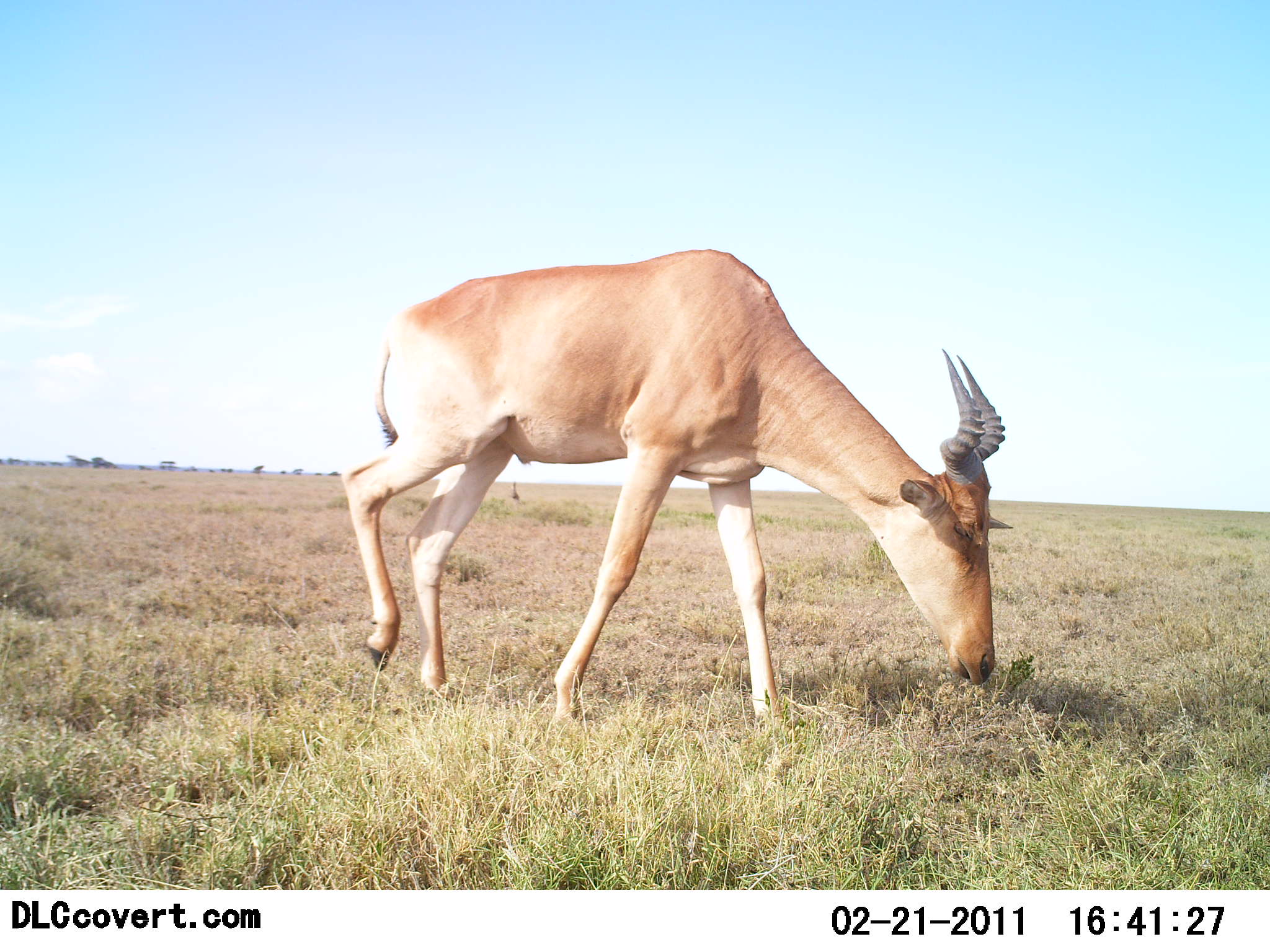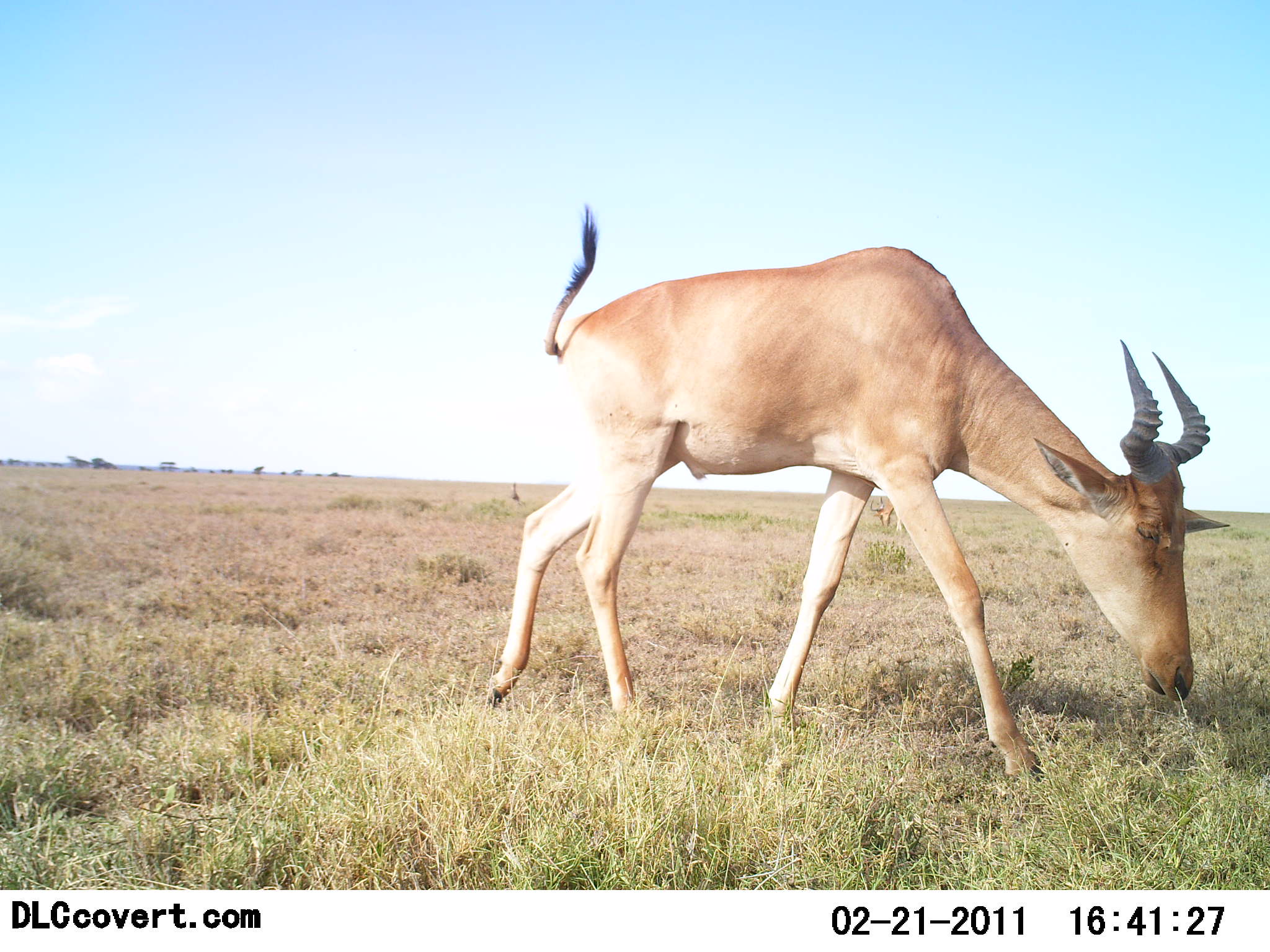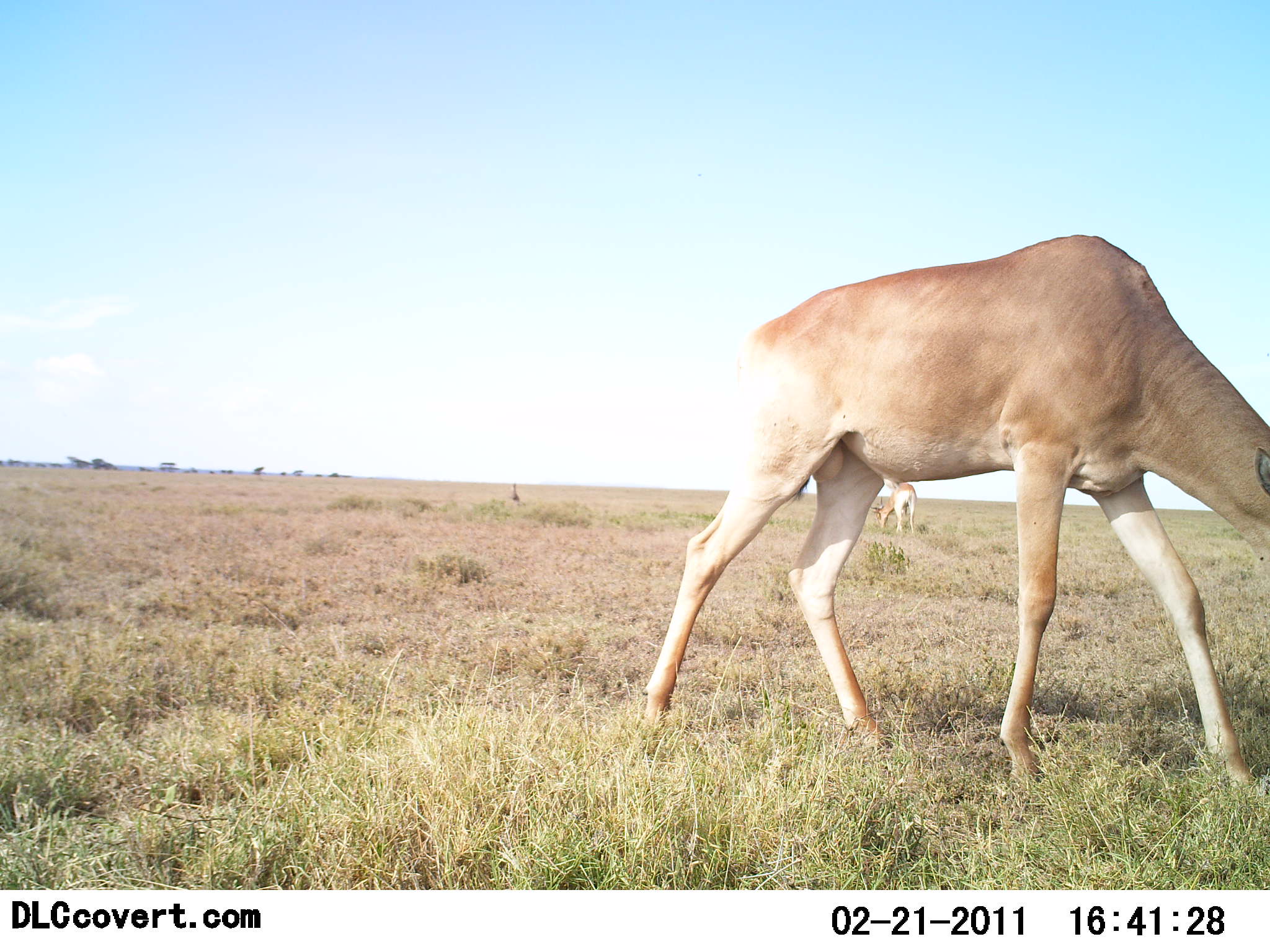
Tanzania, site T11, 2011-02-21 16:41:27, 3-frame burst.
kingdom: Animalia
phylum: Chordata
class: Mammalia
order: Artiodactyla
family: Bovidae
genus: Alcelaphus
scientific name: Alcelaphus buselaphus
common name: hartebeest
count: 1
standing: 18%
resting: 0%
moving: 55%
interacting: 0%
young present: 0%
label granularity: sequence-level